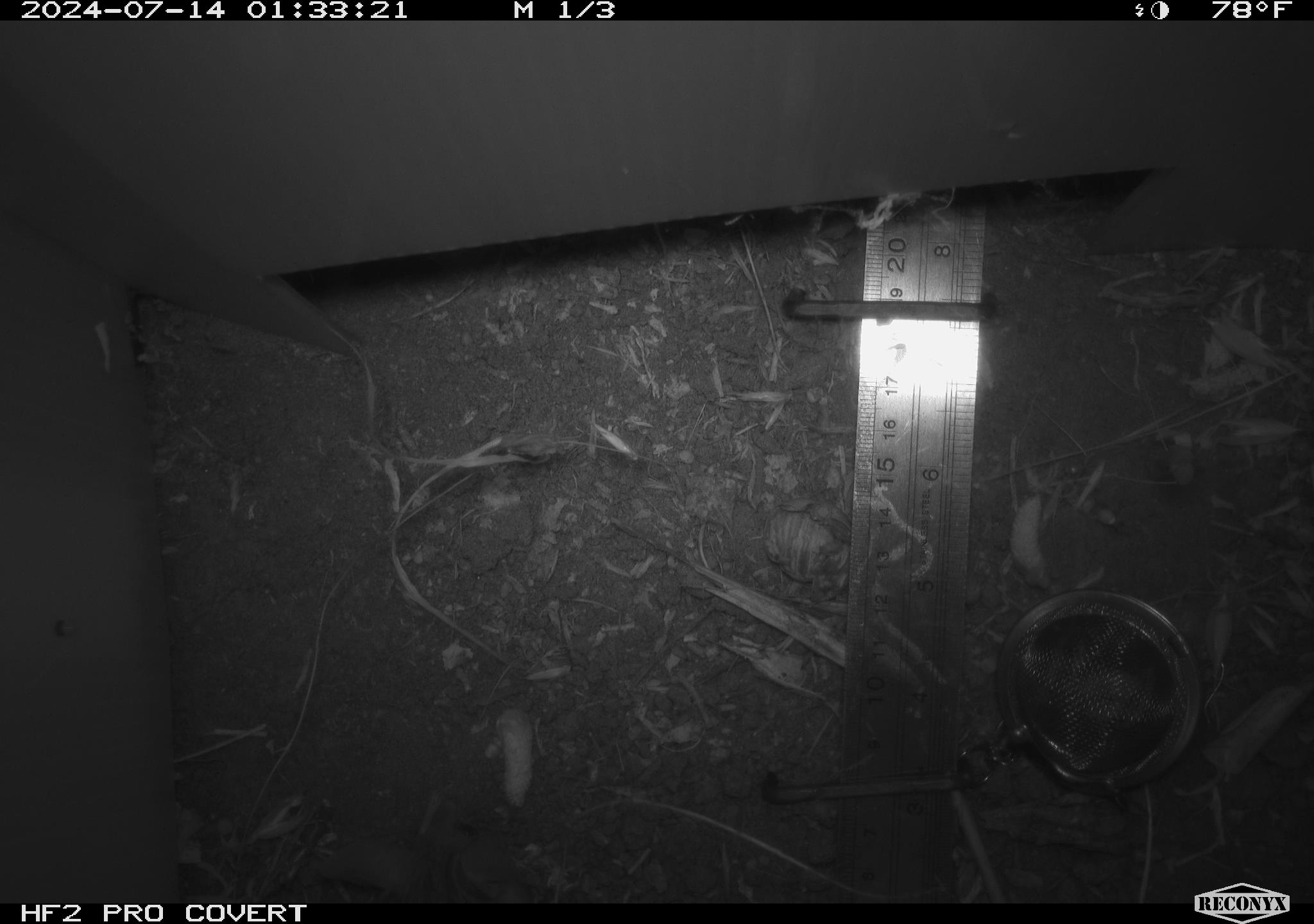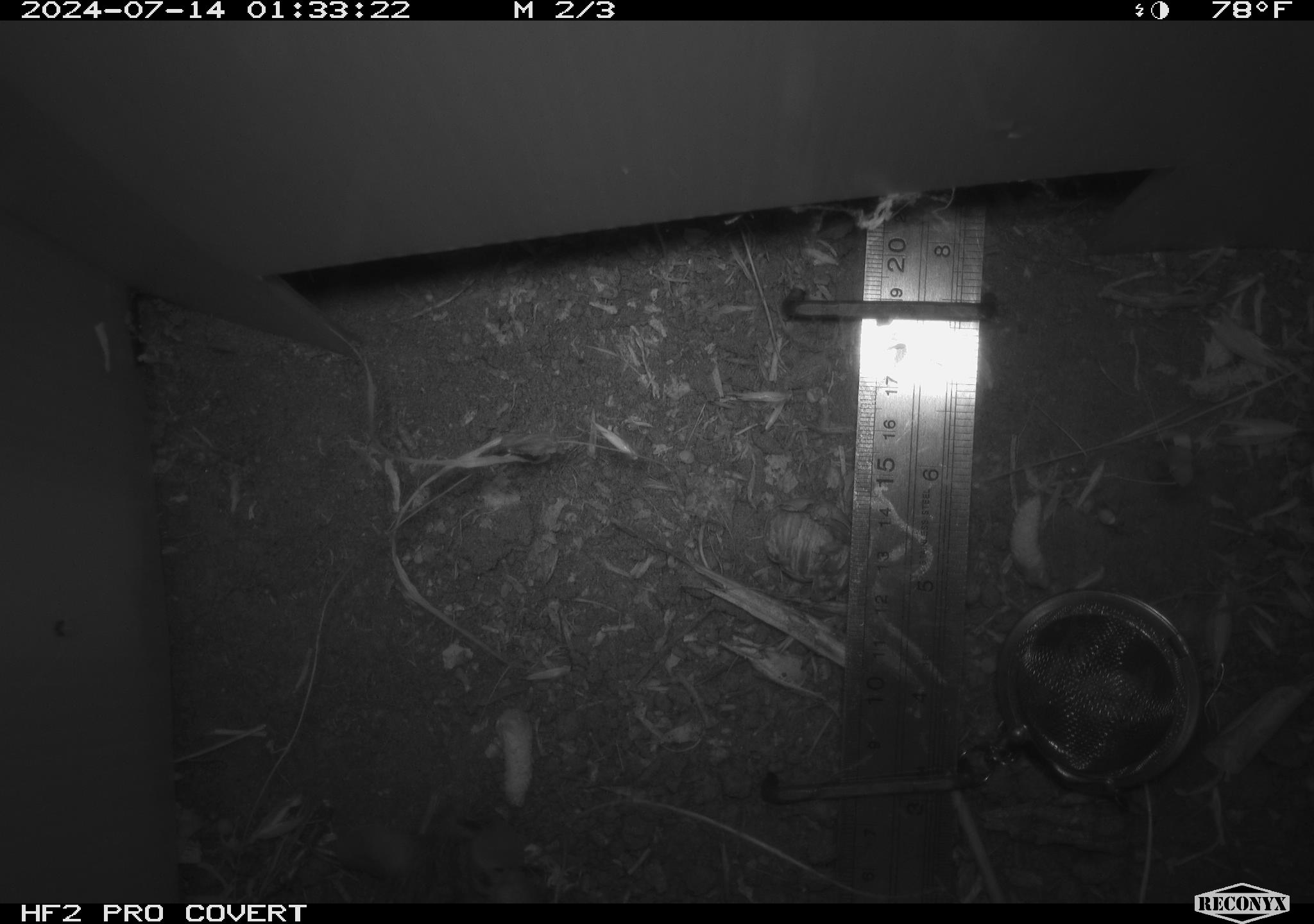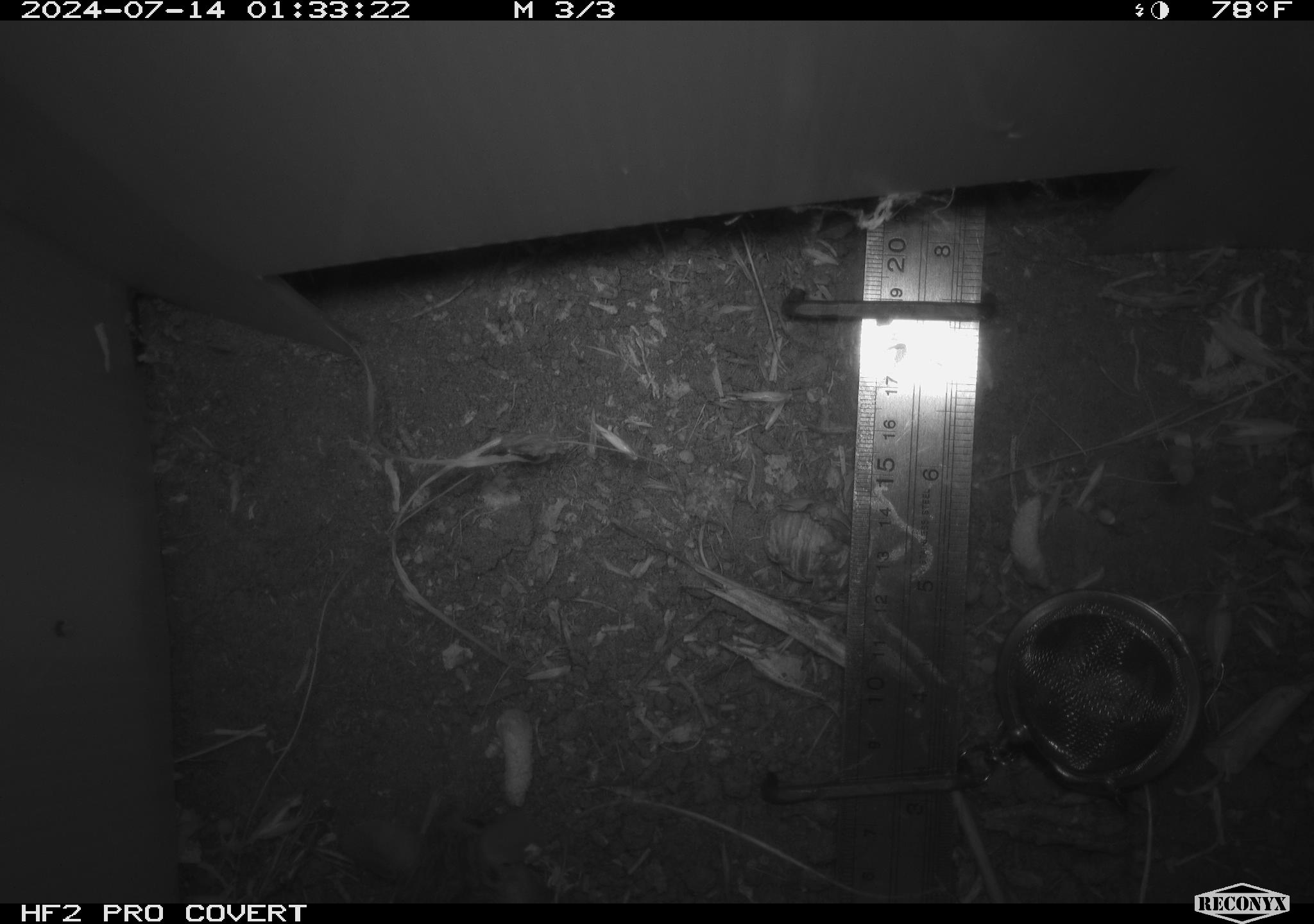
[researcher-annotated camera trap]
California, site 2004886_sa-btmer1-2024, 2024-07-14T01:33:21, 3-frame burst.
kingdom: Animalia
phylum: Chordata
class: Mammalia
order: Rodentia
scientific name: Rodentia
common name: mouse species